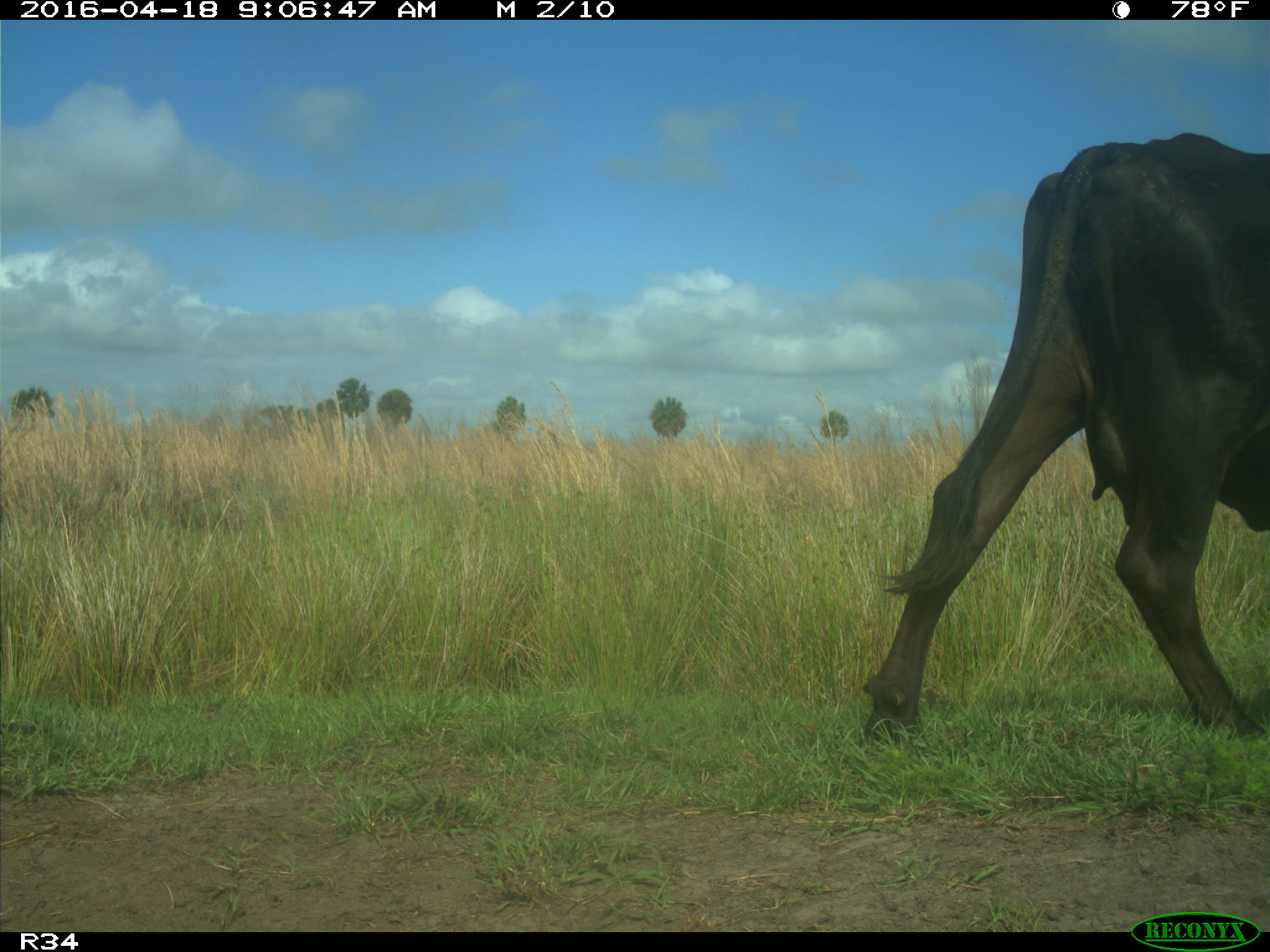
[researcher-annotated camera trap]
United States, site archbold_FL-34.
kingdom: Animalia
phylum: Chordata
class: Mammalia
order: Artiodactyla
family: Bovidae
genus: Bos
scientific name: Bos taurus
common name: domestic cow